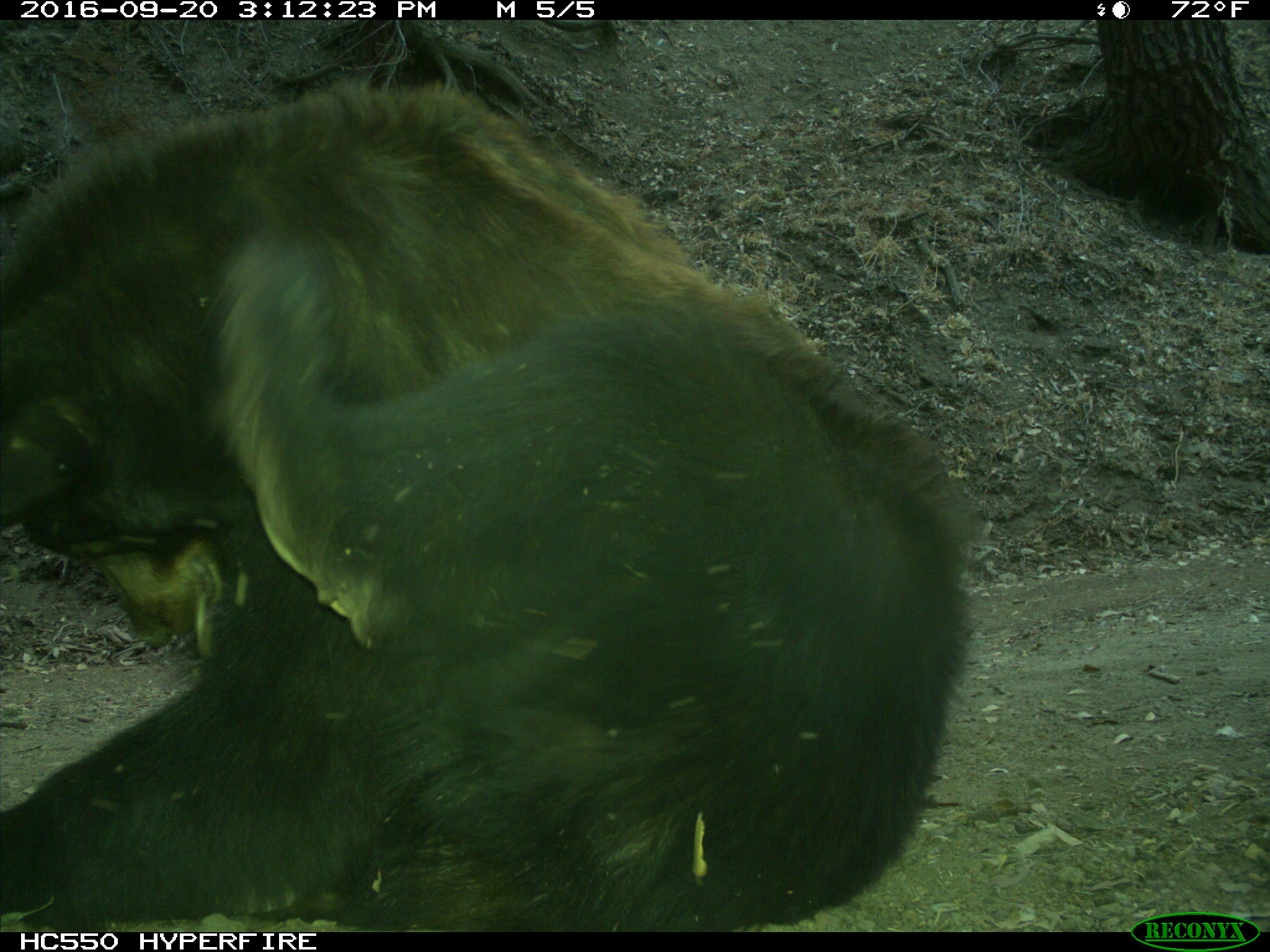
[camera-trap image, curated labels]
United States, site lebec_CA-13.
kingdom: Animalia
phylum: Chordata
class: Mammalia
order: Carnivora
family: Ursidae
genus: Ursus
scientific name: Ursus americanus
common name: american black bear